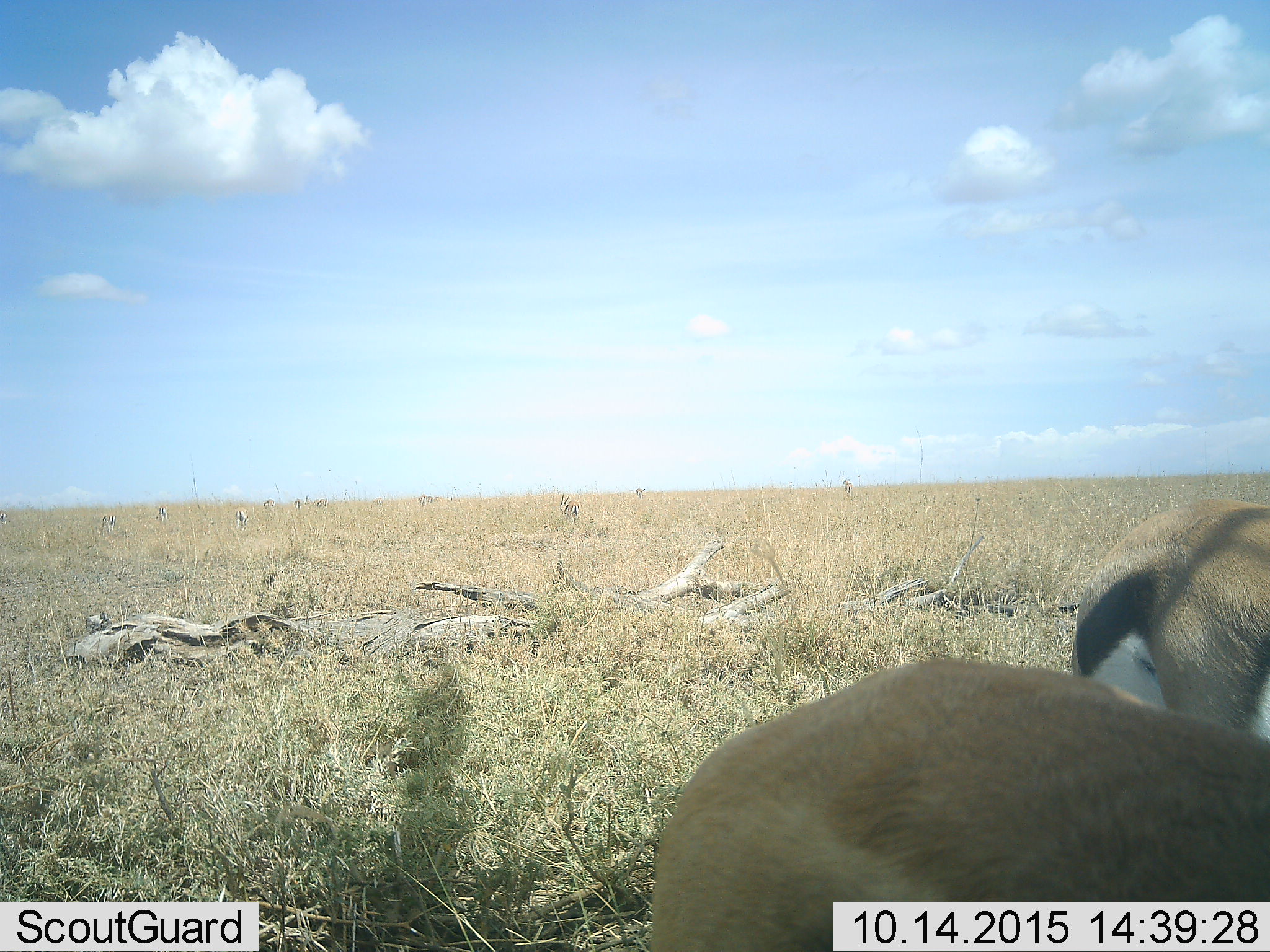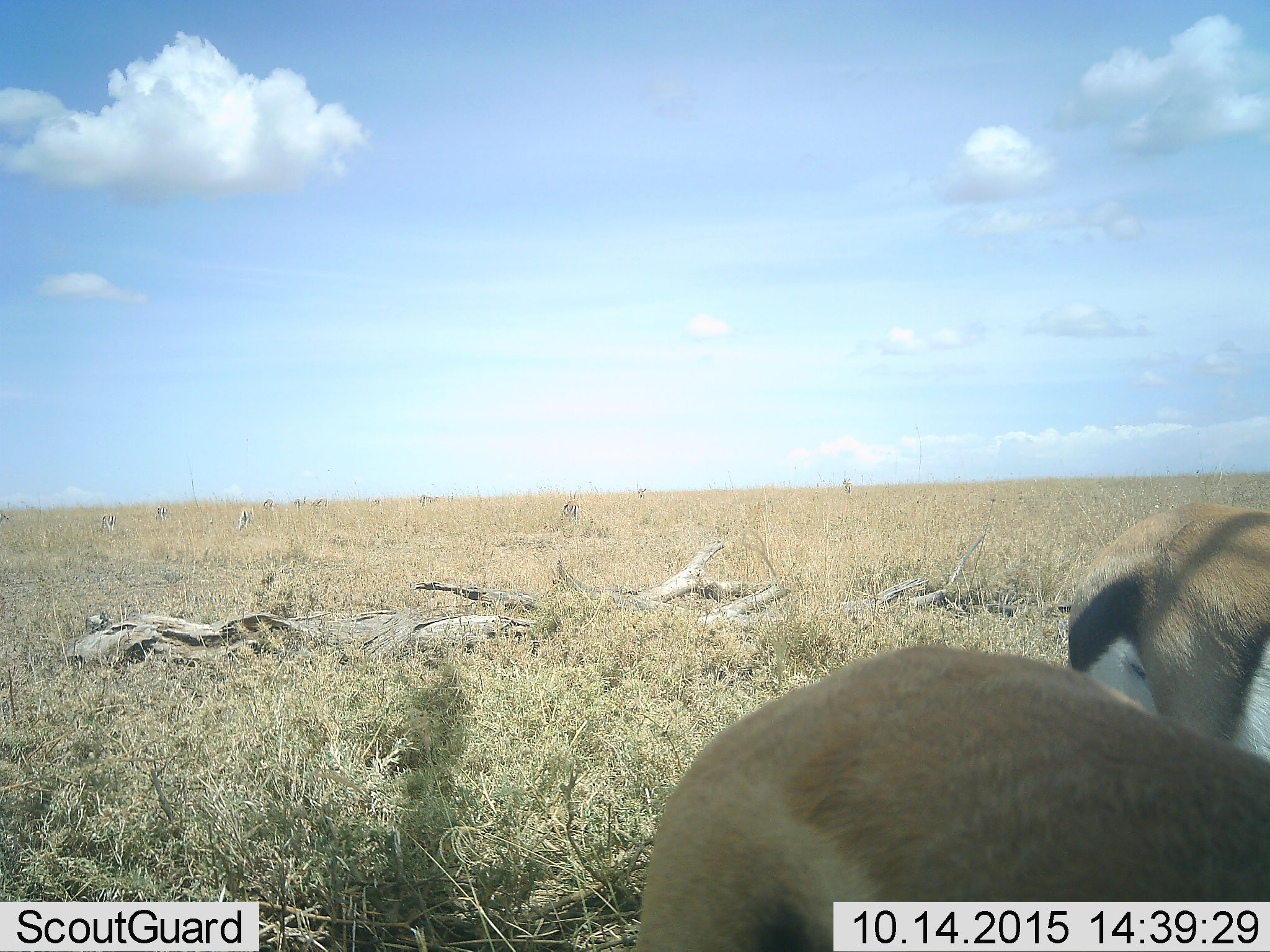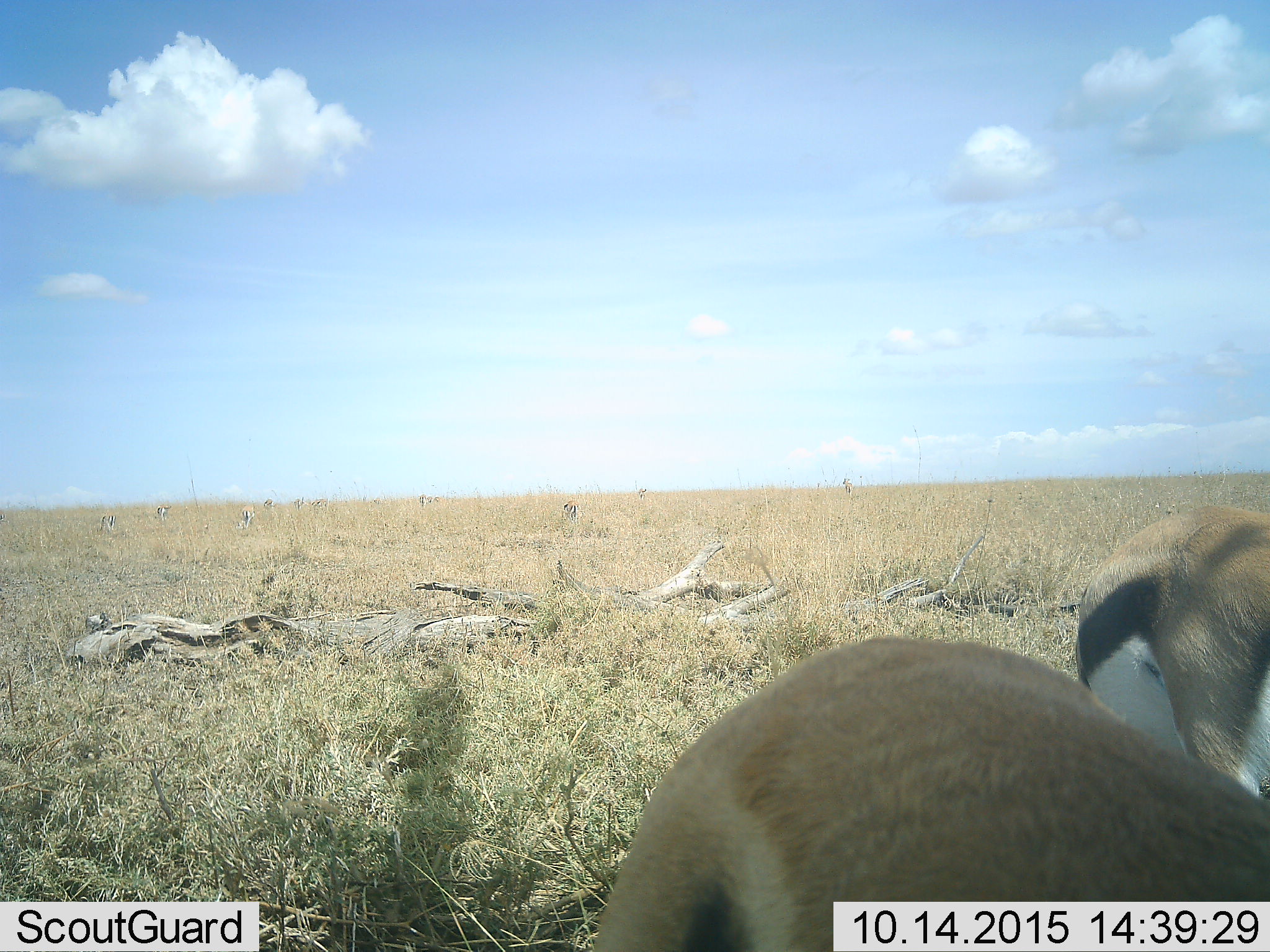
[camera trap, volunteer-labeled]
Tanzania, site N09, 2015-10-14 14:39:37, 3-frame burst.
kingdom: Animalia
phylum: Chordata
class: Mammalia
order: Artiodactyla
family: Bovidae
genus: Eudorcas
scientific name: Eudorcas thomsonii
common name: thomson's gazelle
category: gazellethomsons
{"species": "gazellethomsons (thomson's gazelle) (Eudorcas thomsonii)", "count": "10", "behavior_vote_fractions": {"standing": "75%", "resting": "0%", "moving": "50%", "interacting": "0%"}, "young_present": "0%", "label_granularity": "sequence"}